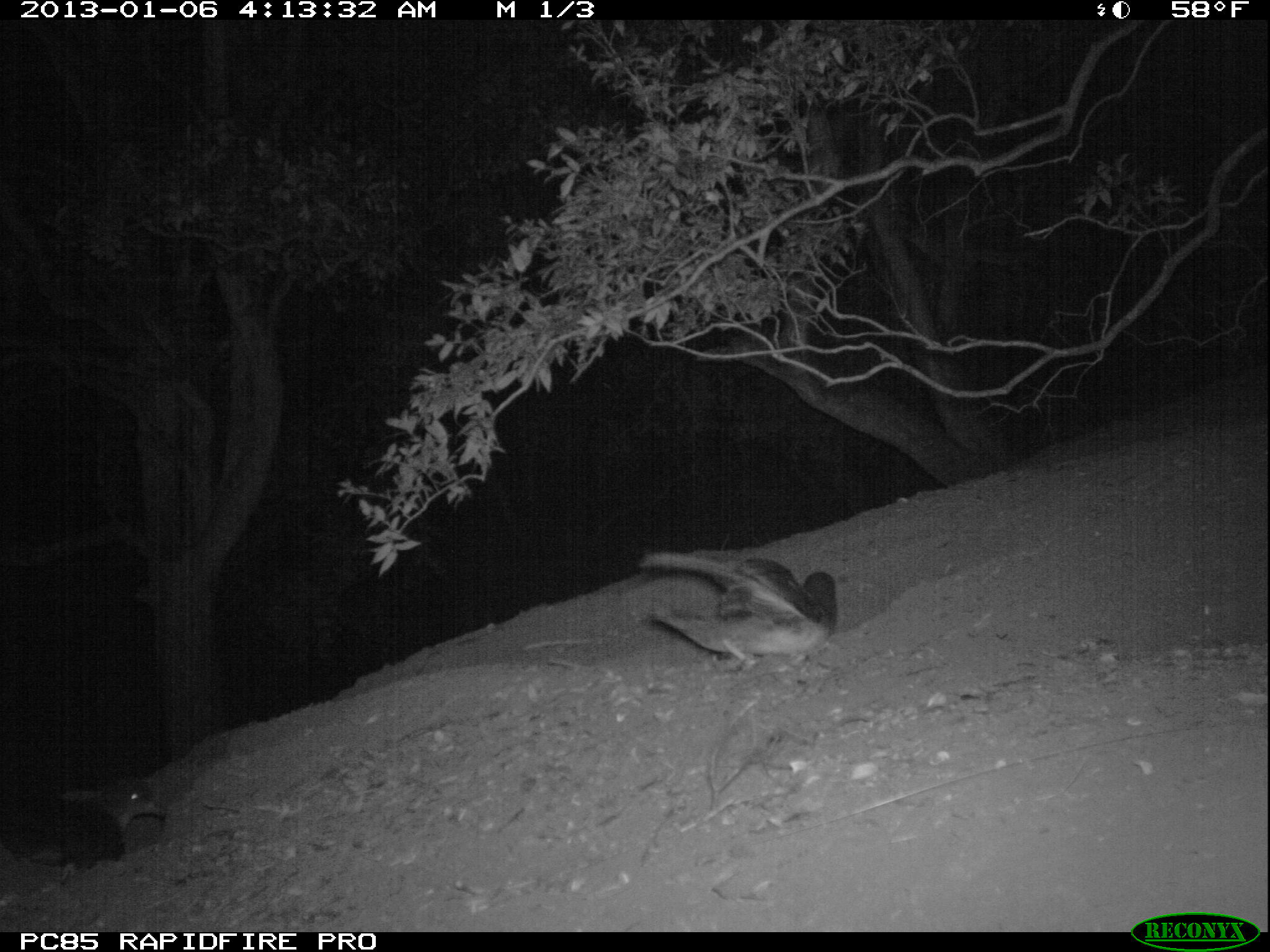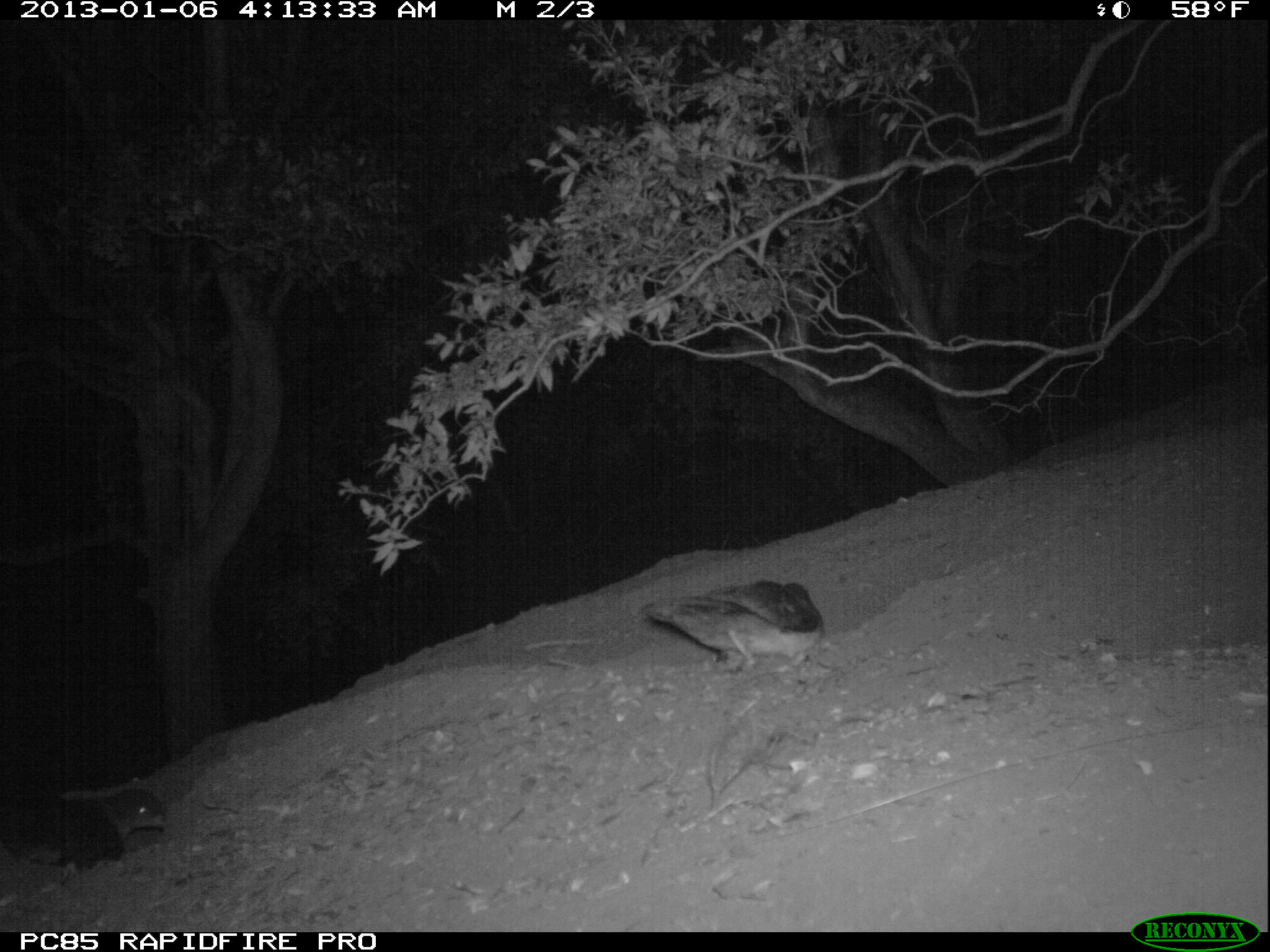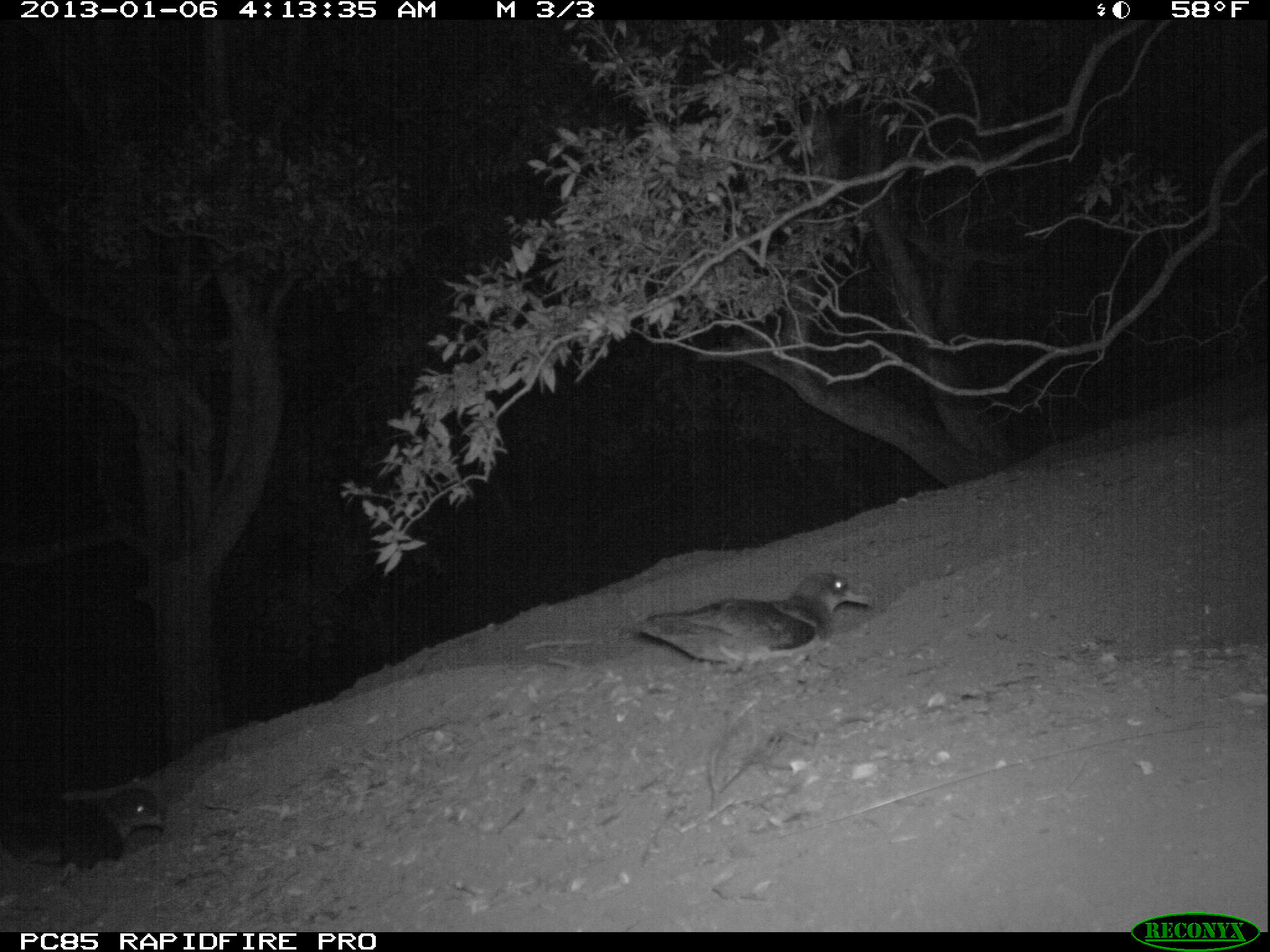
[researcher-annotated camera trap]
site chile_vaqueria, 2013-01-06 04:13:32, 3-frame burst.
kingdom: Animalia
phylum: Chordata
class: Aves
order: Procellariiformes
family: Procellariidae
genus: Calonectris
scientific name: Calonectris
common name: shearwater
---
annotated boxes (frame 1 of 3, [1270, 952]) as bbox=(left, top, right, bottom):
shearwater: bbox=(634, 547, 840, 672); bbox=(43, 775, 168, 879)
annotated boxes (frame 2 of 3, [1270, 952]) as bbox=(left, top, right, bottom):
shearwater: bbox=(637, 577, 824, 676); bbox=(29, 783, 171, 873)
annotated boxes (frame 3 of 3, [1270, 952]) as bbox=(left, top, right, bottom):
shearwater: bbox=(624, 568, 872, 678); bbox=(34, 783, 167, 876)